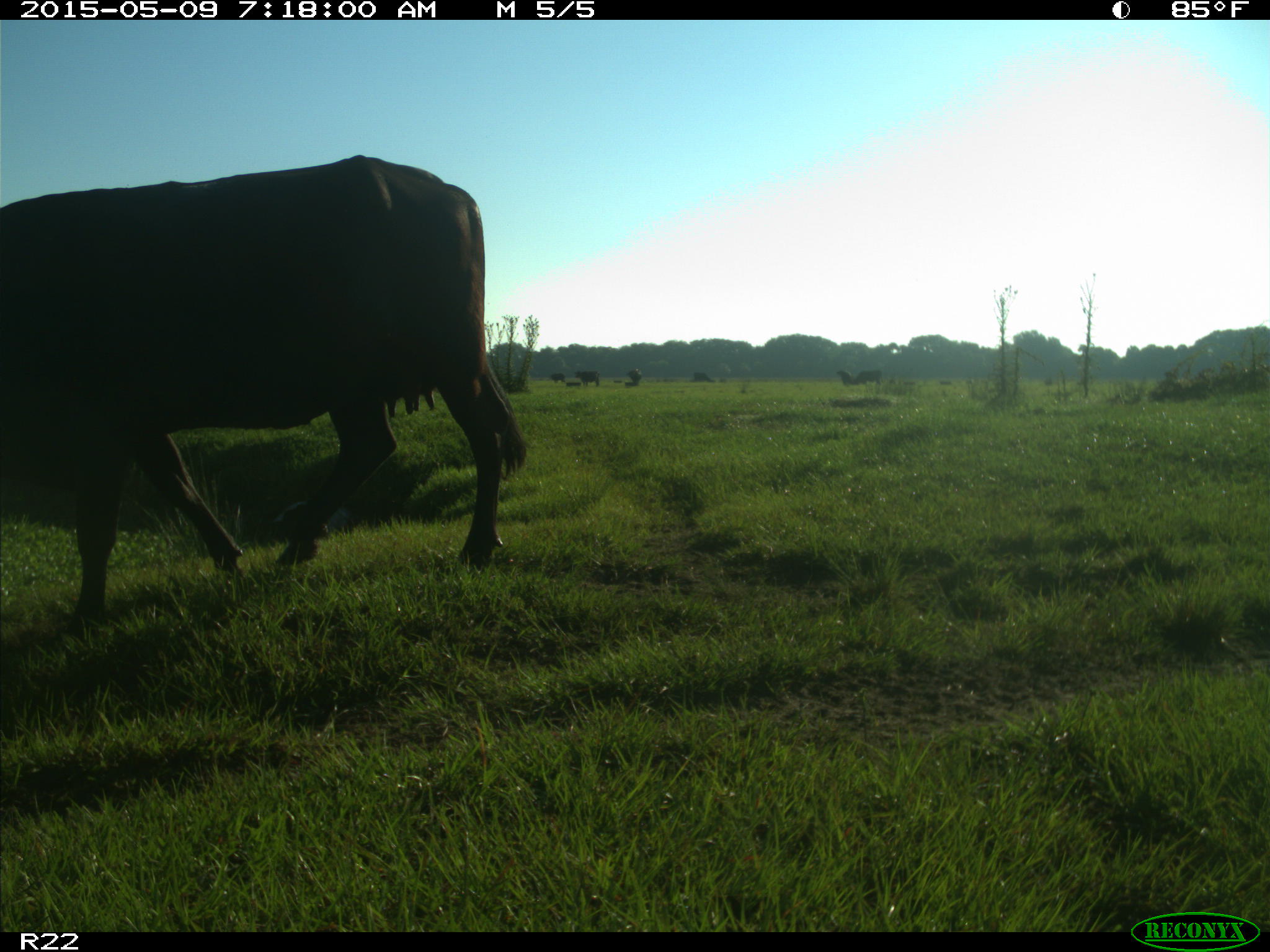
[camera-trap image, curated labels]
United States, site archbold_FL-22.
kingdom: Animalia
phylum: Chordata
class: Mammalia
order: Artiodactyla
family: Bovidae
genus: Bos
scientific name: Bos taurus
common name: domestic cow